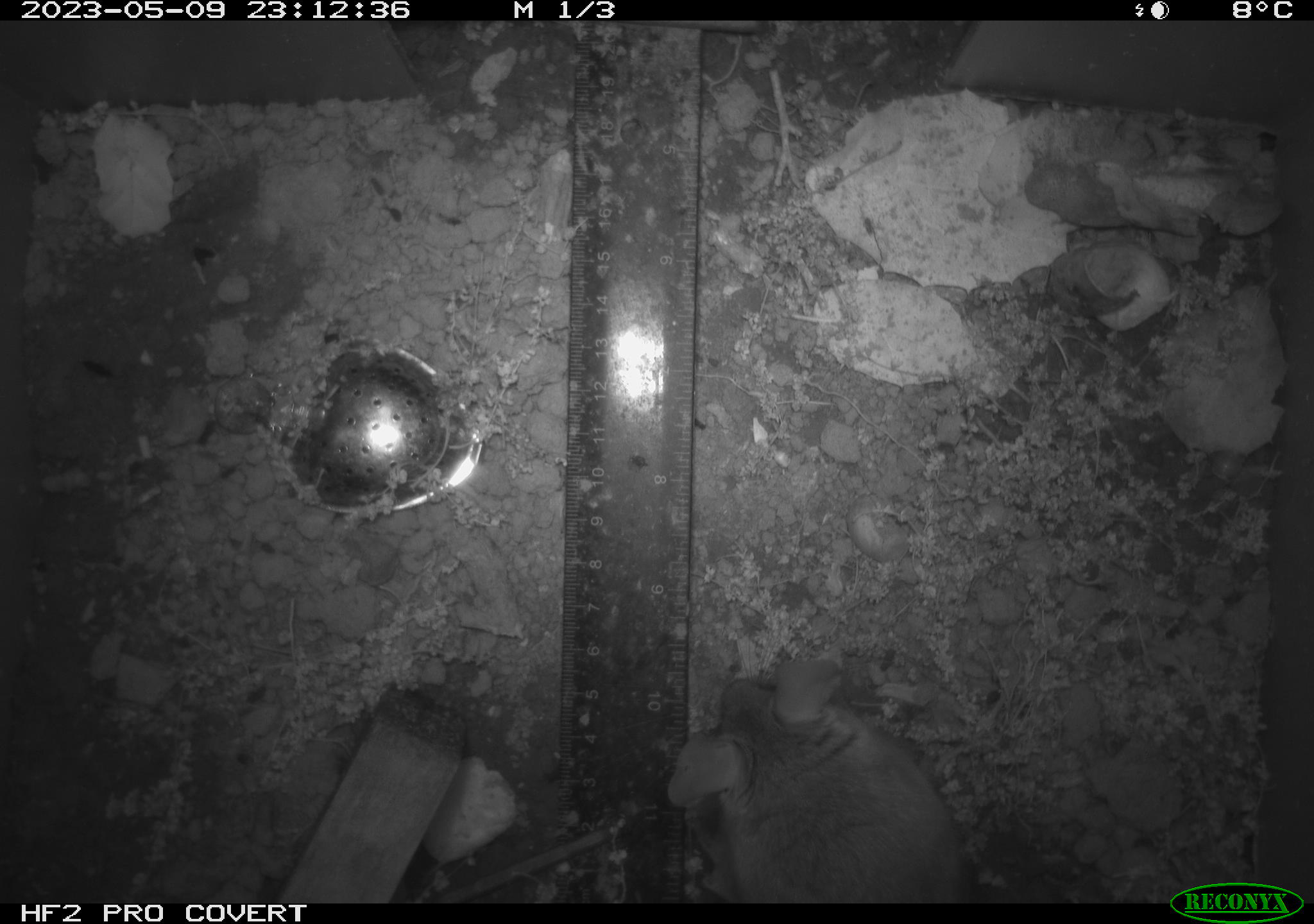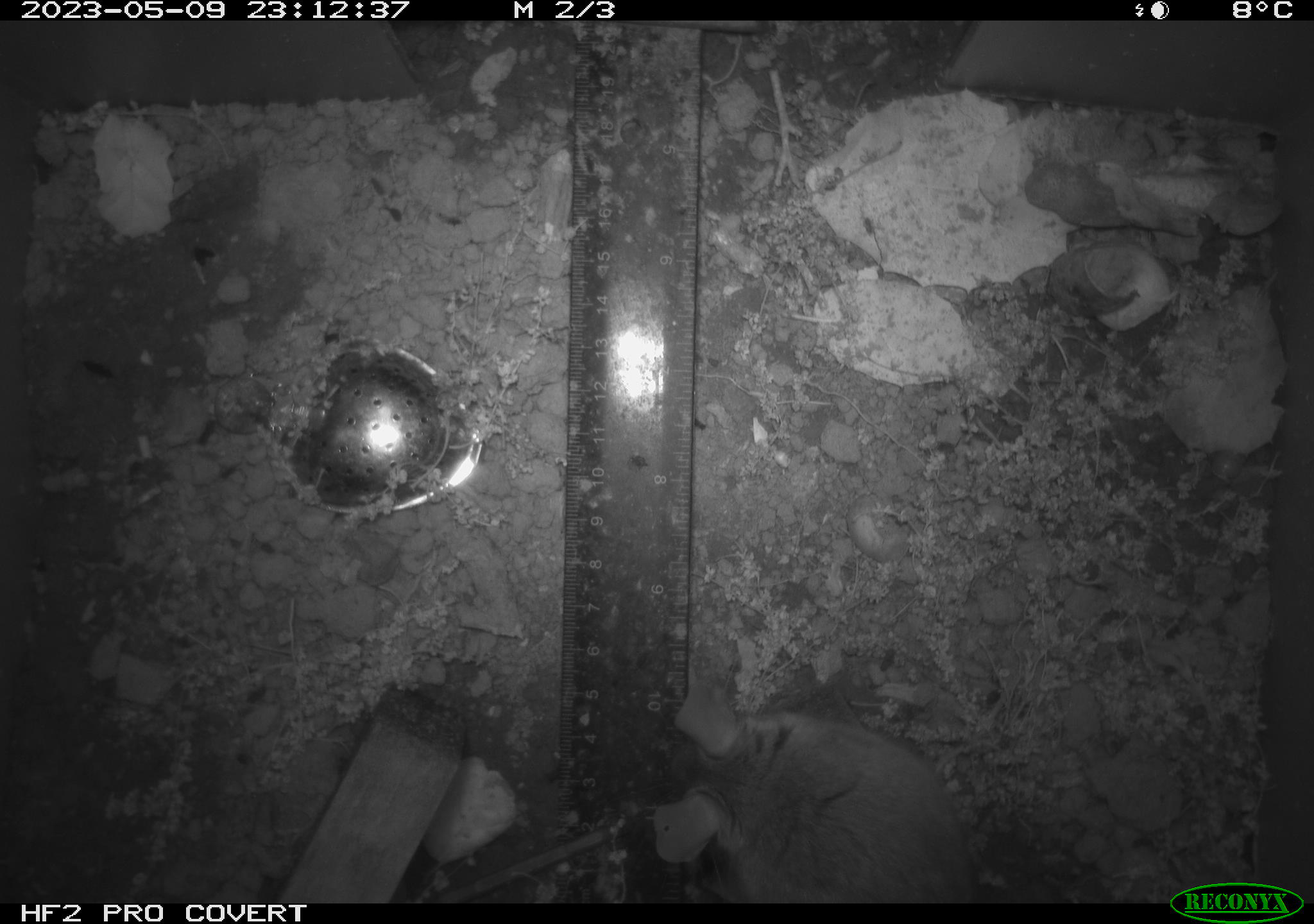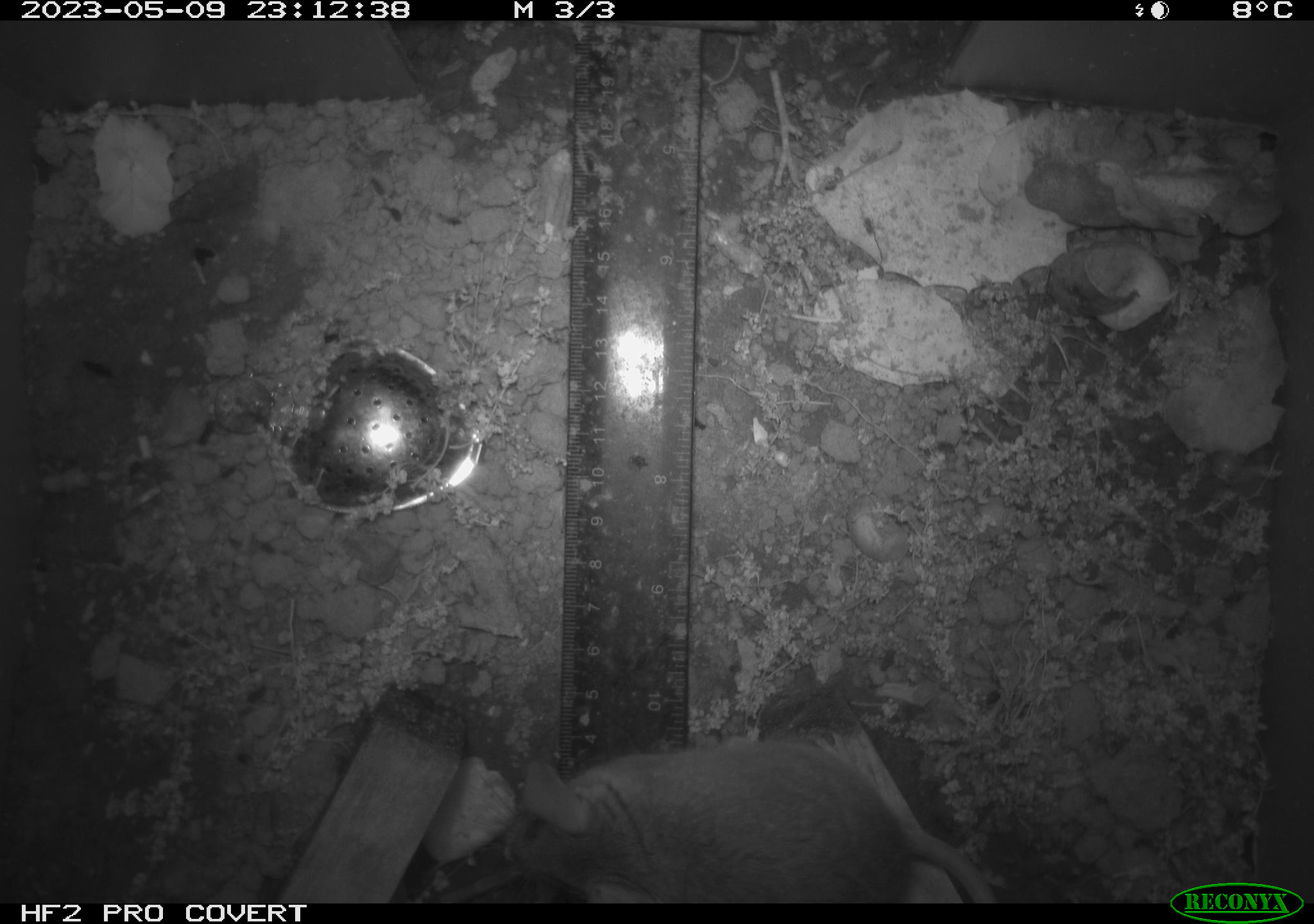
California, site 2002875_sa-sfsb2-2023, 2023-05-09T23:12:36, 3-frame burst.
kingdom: Animalia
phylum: Chordata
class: Mammalia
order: Rodentia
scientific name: Rodentia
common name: mouse species